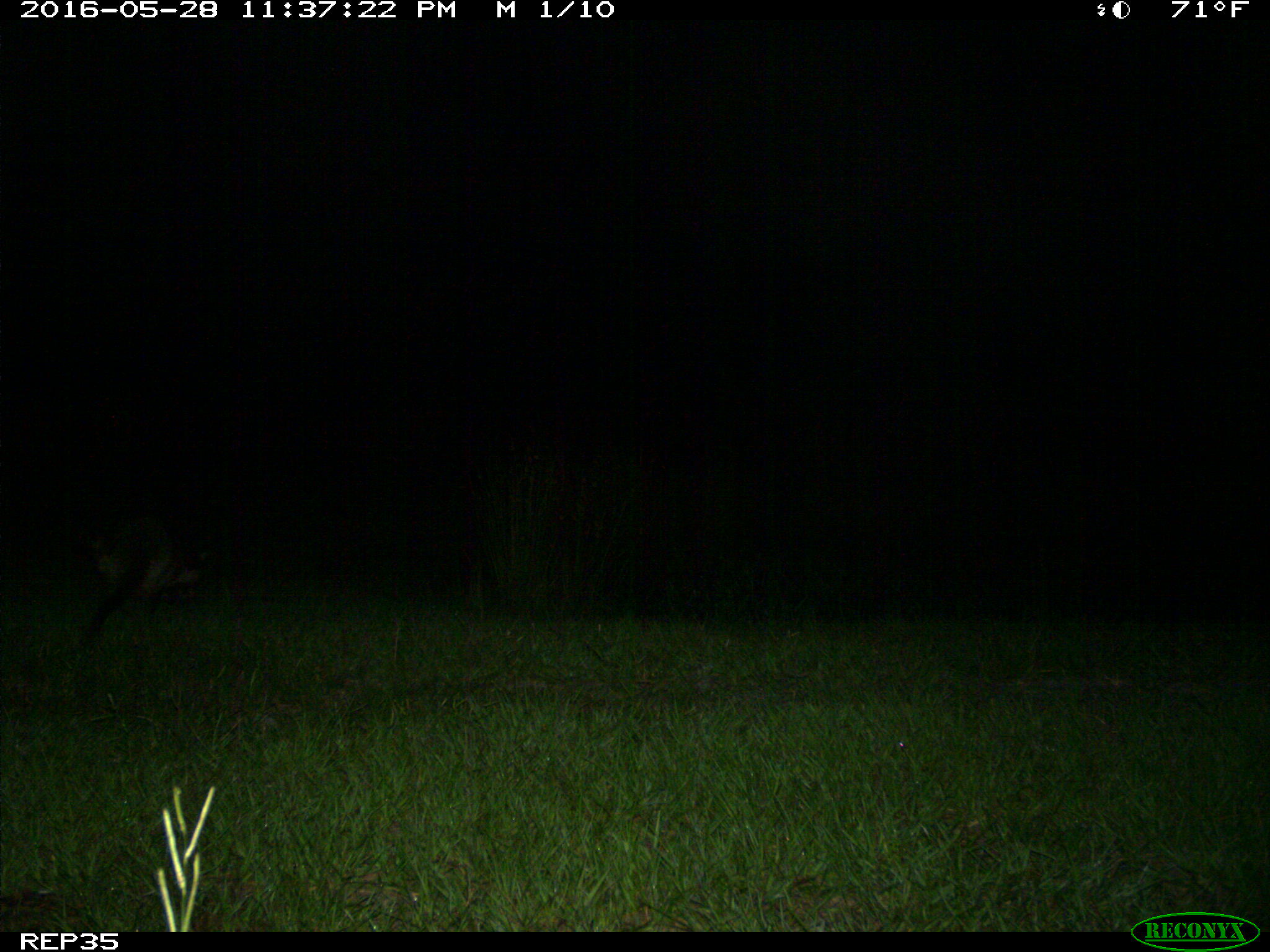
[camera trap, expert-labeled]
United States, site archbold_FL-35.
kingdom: Animalia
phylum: Chordata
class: Mammalia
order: Carnivora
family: Procyonidae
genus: Procyon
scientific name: Procyon lotor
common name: common raccoon